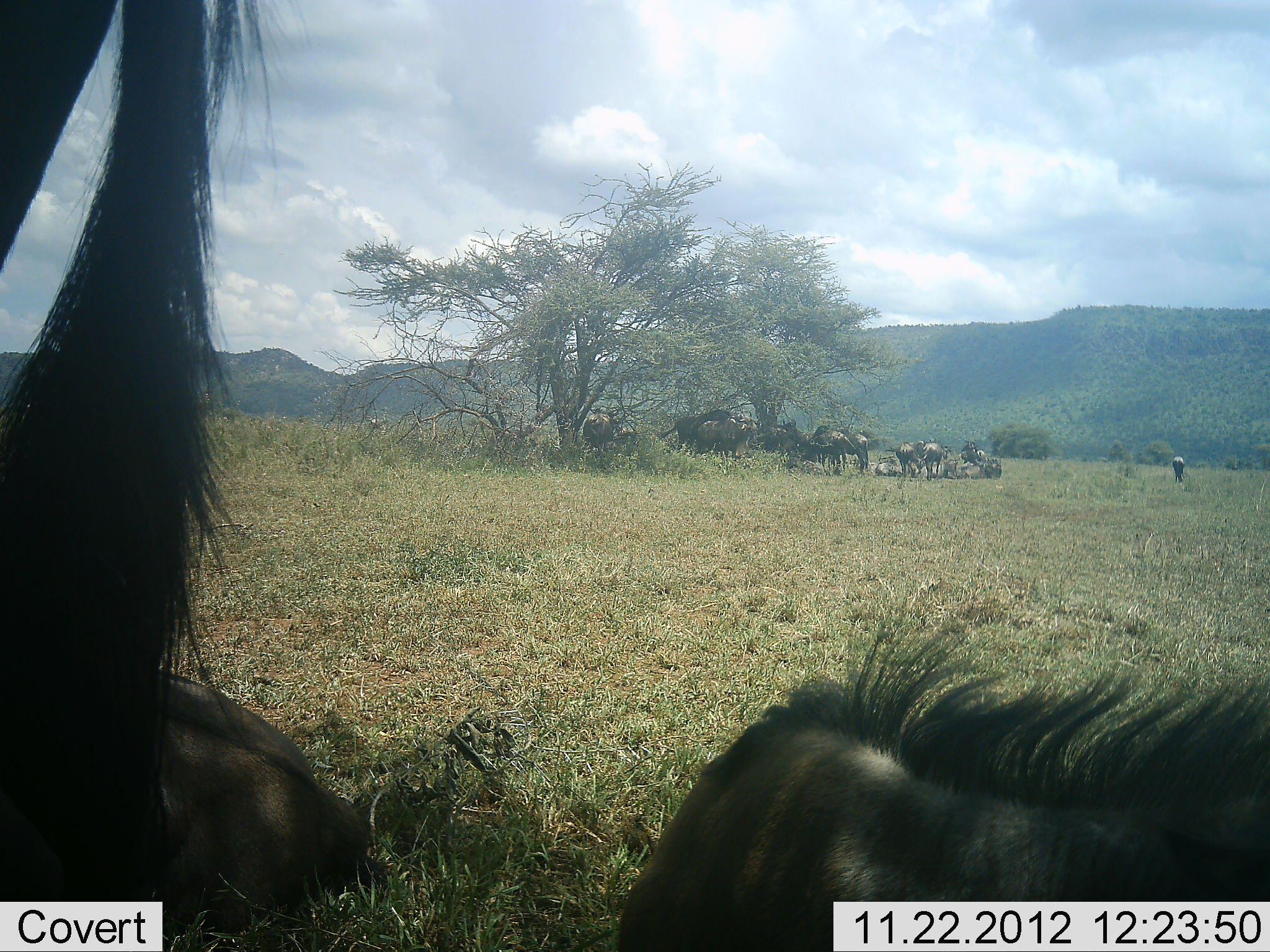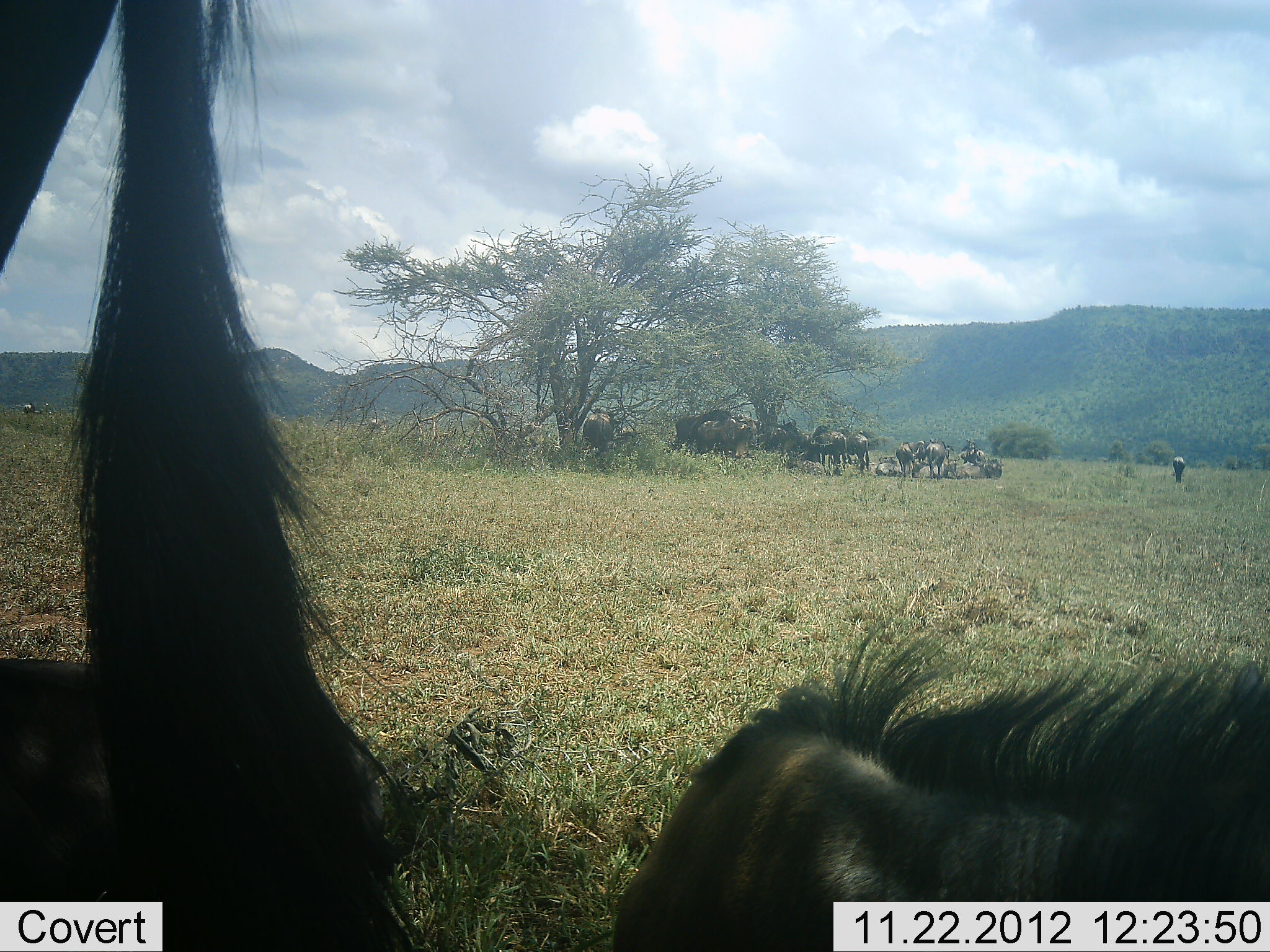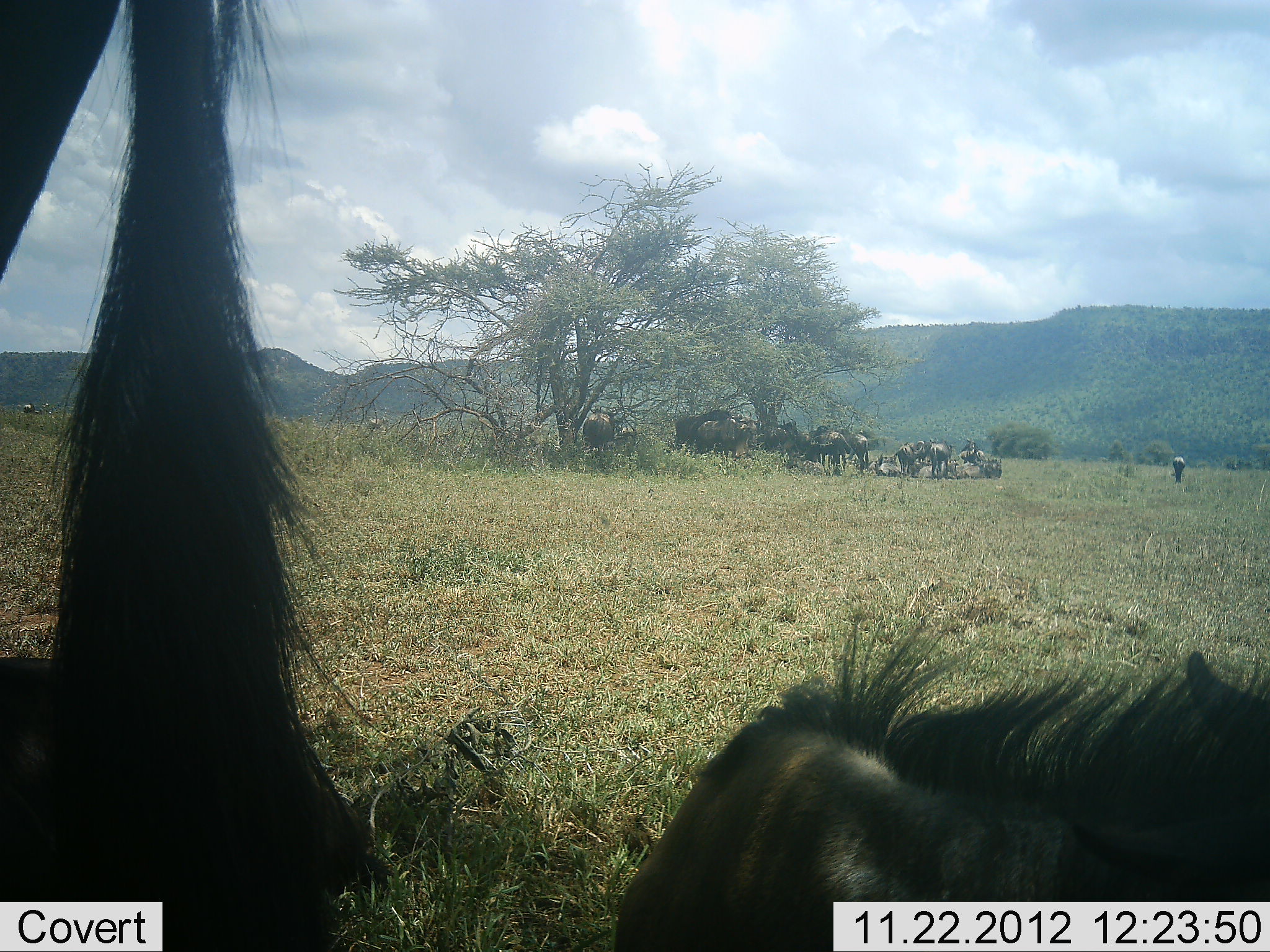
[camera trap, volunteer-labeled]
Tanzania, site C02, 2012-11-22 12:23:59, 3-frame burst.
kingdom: Animalia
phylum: Chordata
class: Mammalia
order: Artiodactyla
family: Bovidae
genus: Connochaetes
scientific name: Connochaetes taurinus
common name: blue wildebeest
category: wildebeest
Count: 11-50.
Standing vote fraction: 79%.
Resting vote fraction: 89%.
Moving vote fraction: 7%.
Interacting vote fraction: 11%.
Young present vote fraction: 14%.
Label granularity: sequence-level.